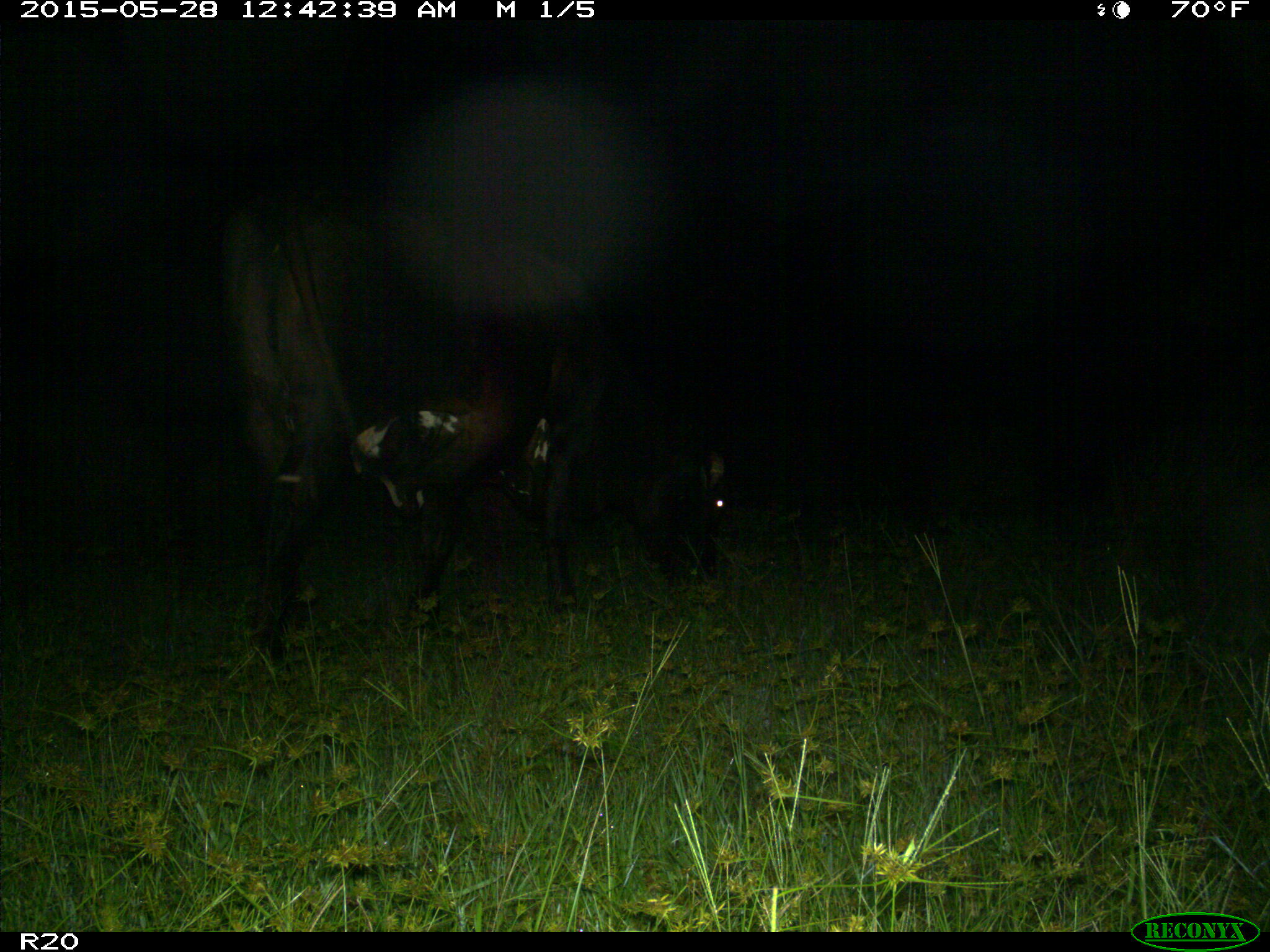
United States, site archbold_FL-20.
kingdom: Animalia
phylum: Chordata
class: Mammalia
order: Artiodactyla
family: Bovidae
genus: Bos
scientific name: Bos taurus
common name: domestic cow